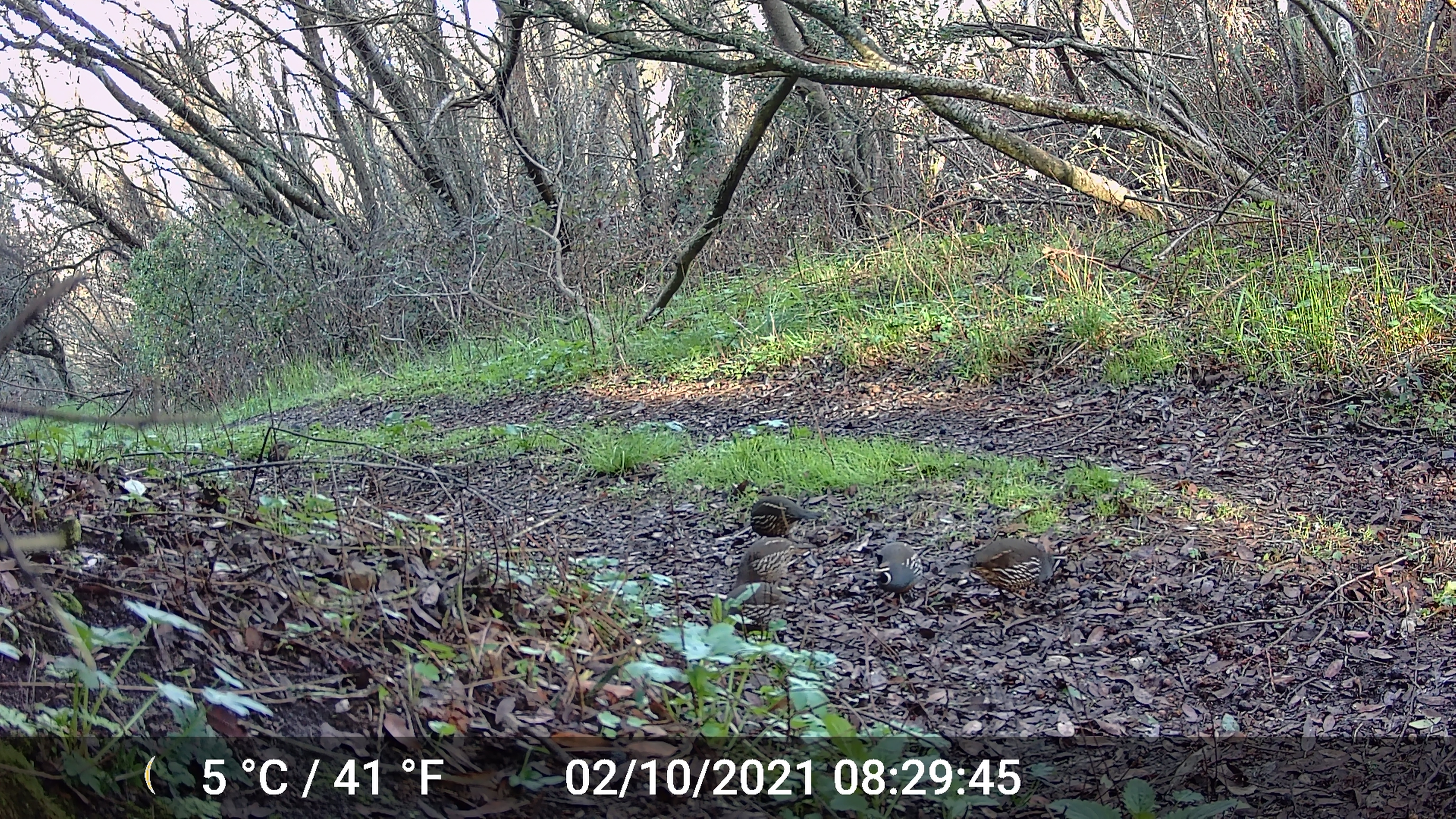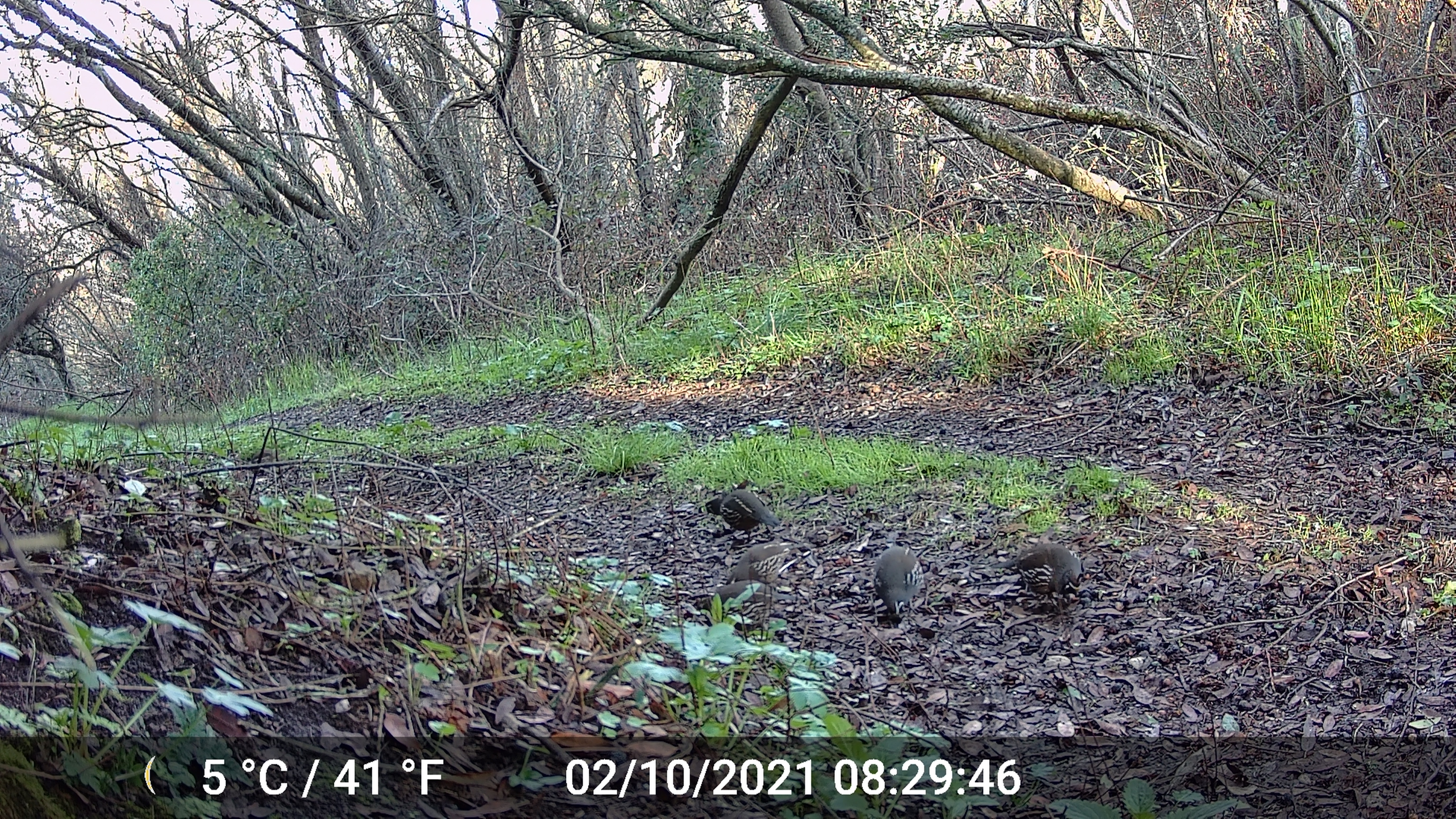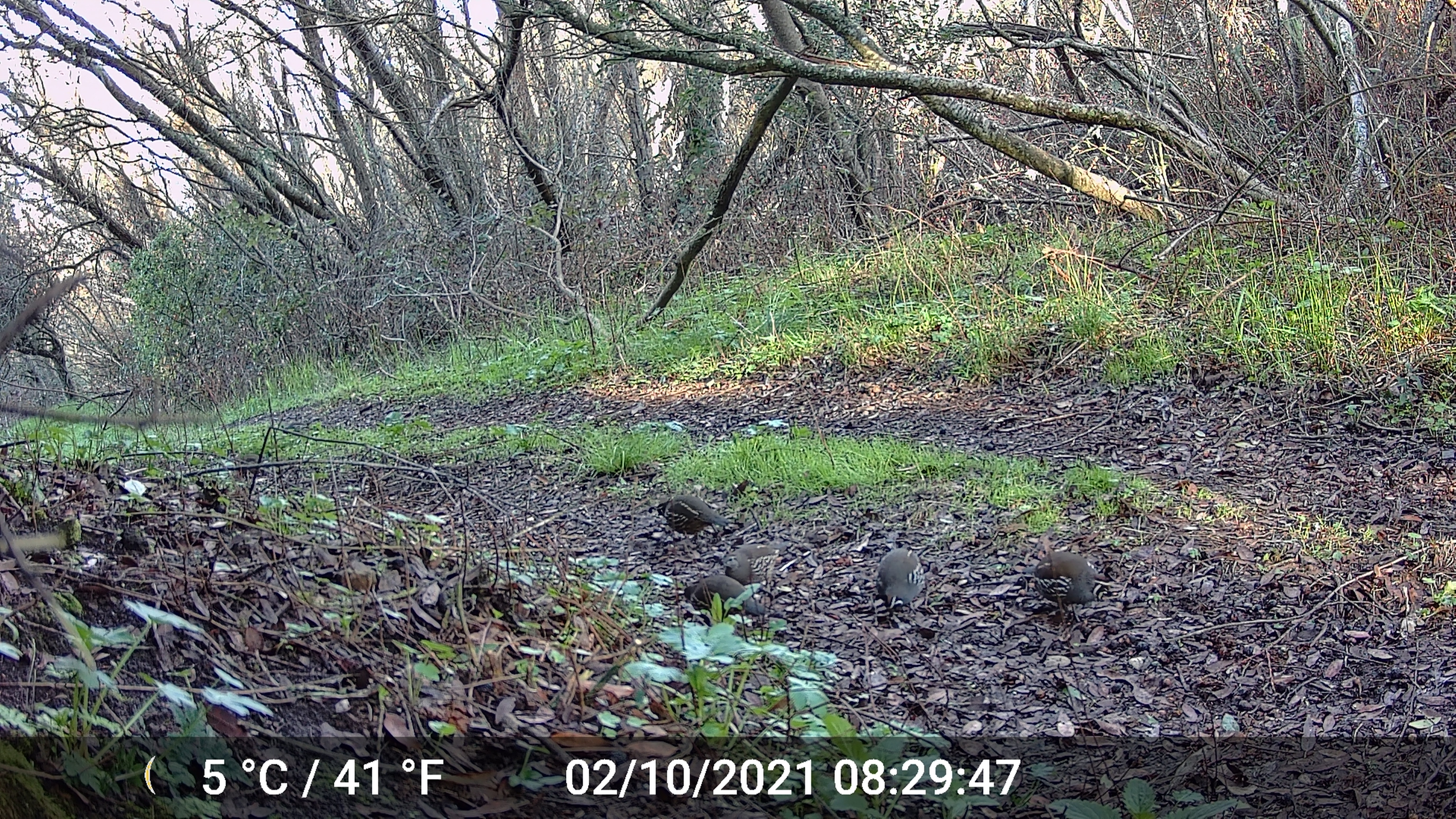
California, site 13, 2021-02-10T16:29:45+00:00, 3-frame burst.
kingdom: Animalia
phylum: Chordata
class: Aves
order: Galliformes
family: Odontophoridae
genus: Callipepla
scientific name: Callipepla californica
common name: california quail